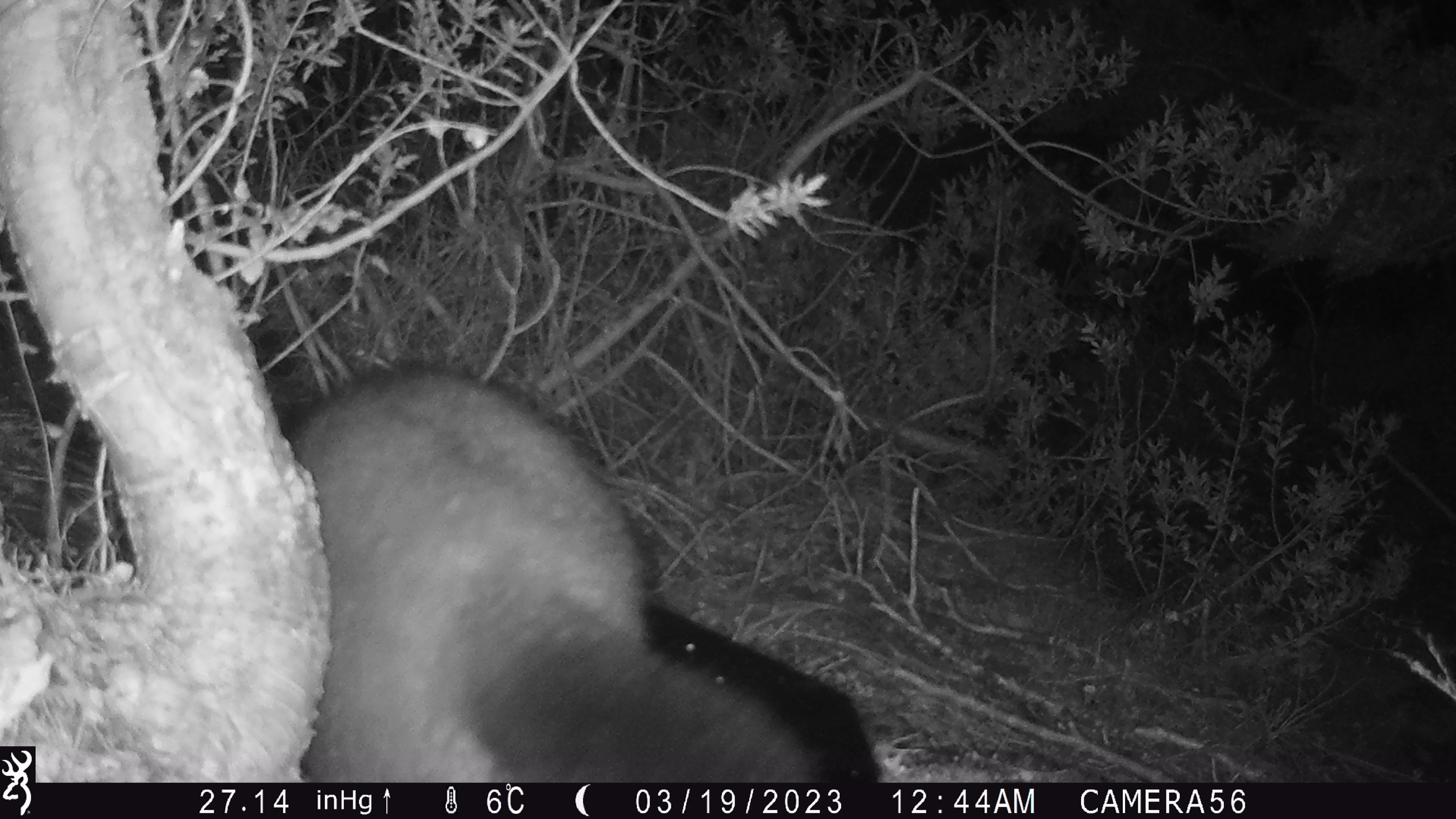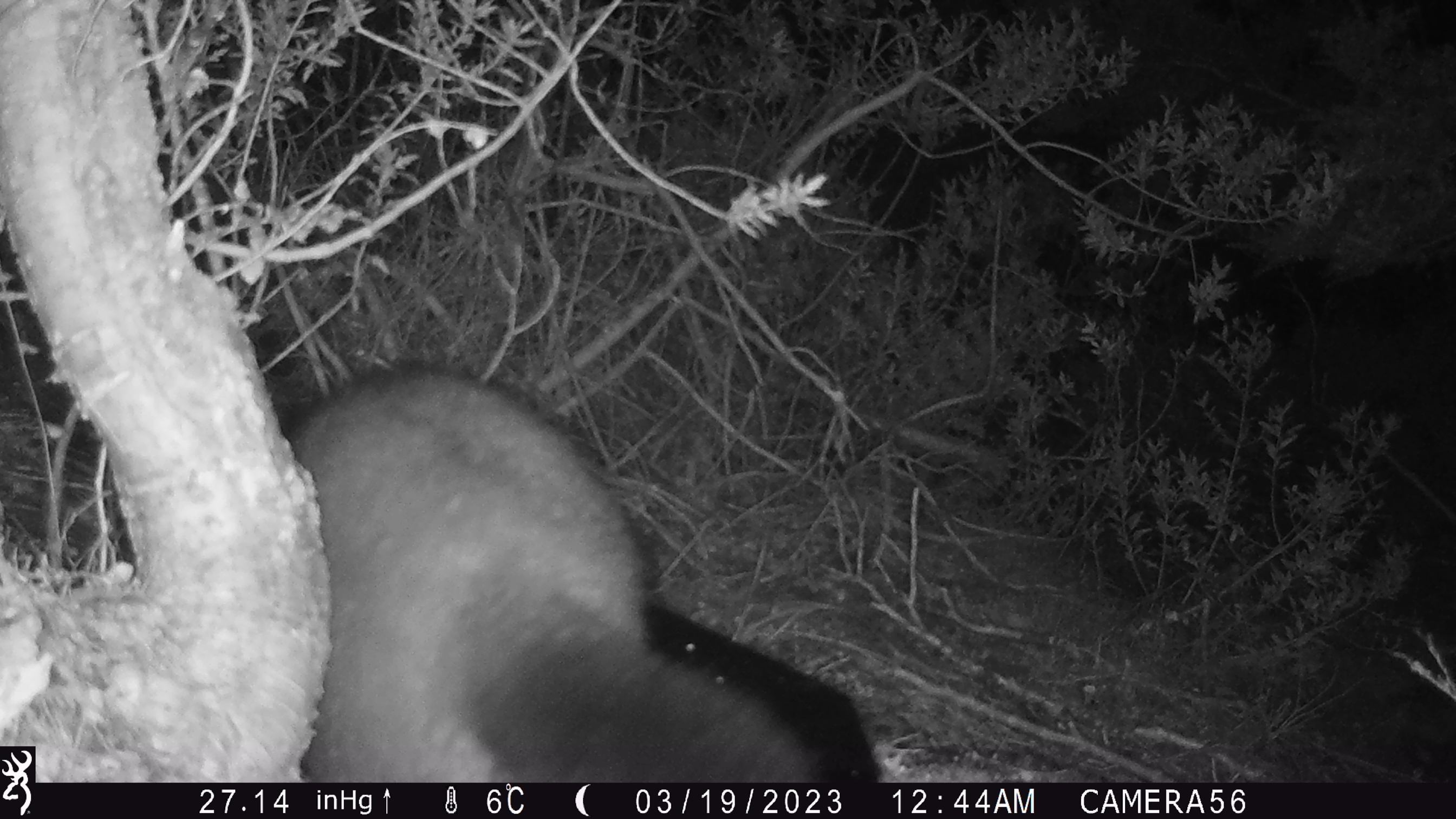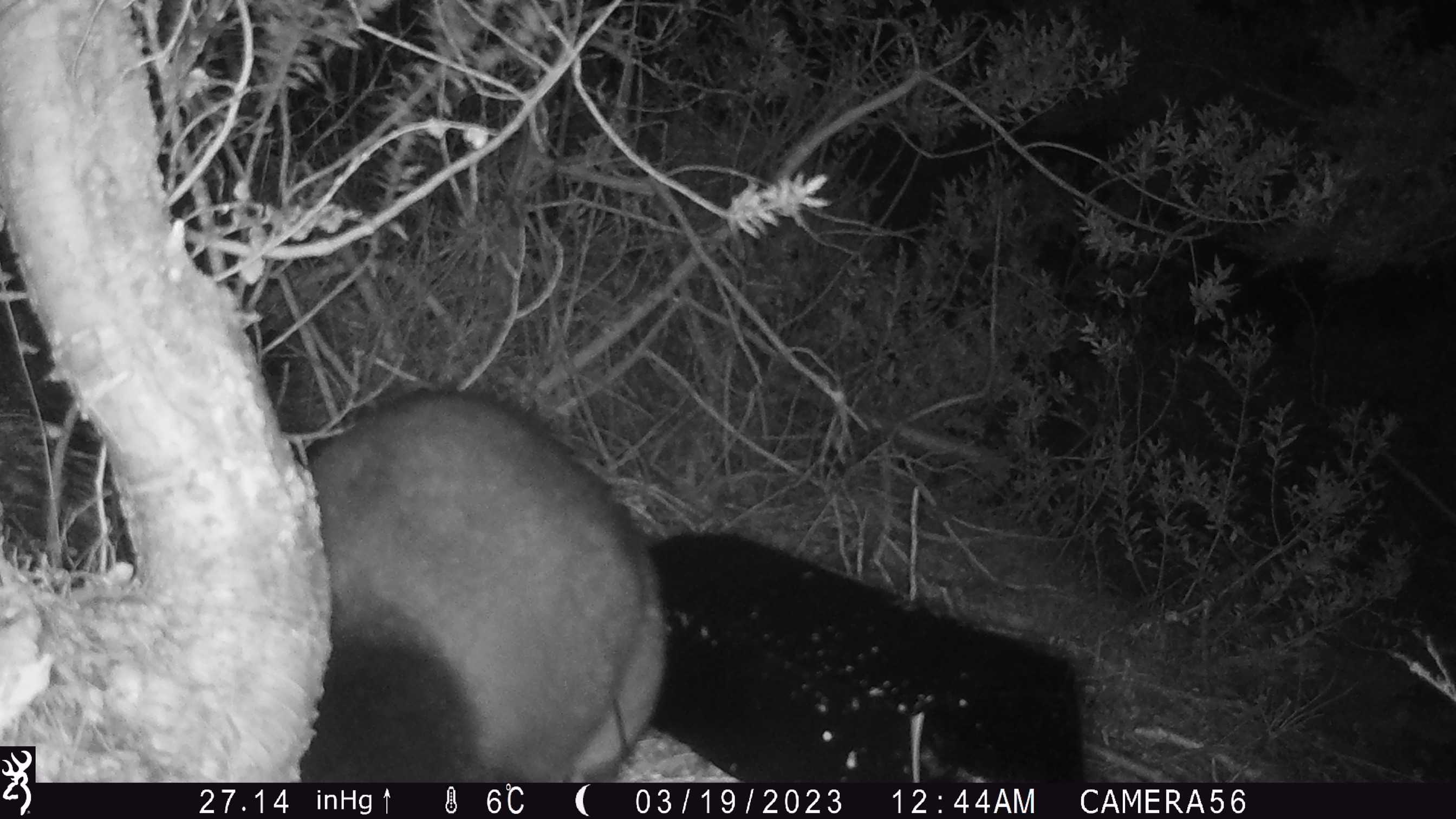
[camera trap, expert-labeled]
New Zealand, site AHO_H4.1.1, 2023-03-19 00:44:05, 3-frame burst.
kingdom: Animalia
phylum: Chordata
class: Mammalia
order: Diprotodontia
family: Phalangeridae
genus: Trichosurus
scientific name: Trichosurus vulpecula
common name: common brushtail possum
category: possum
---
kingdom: Animalia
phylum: Chordata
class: Mammalia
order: Carnivora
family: Mustelidae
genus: Mustela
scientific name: Mustela erminea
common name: stoat